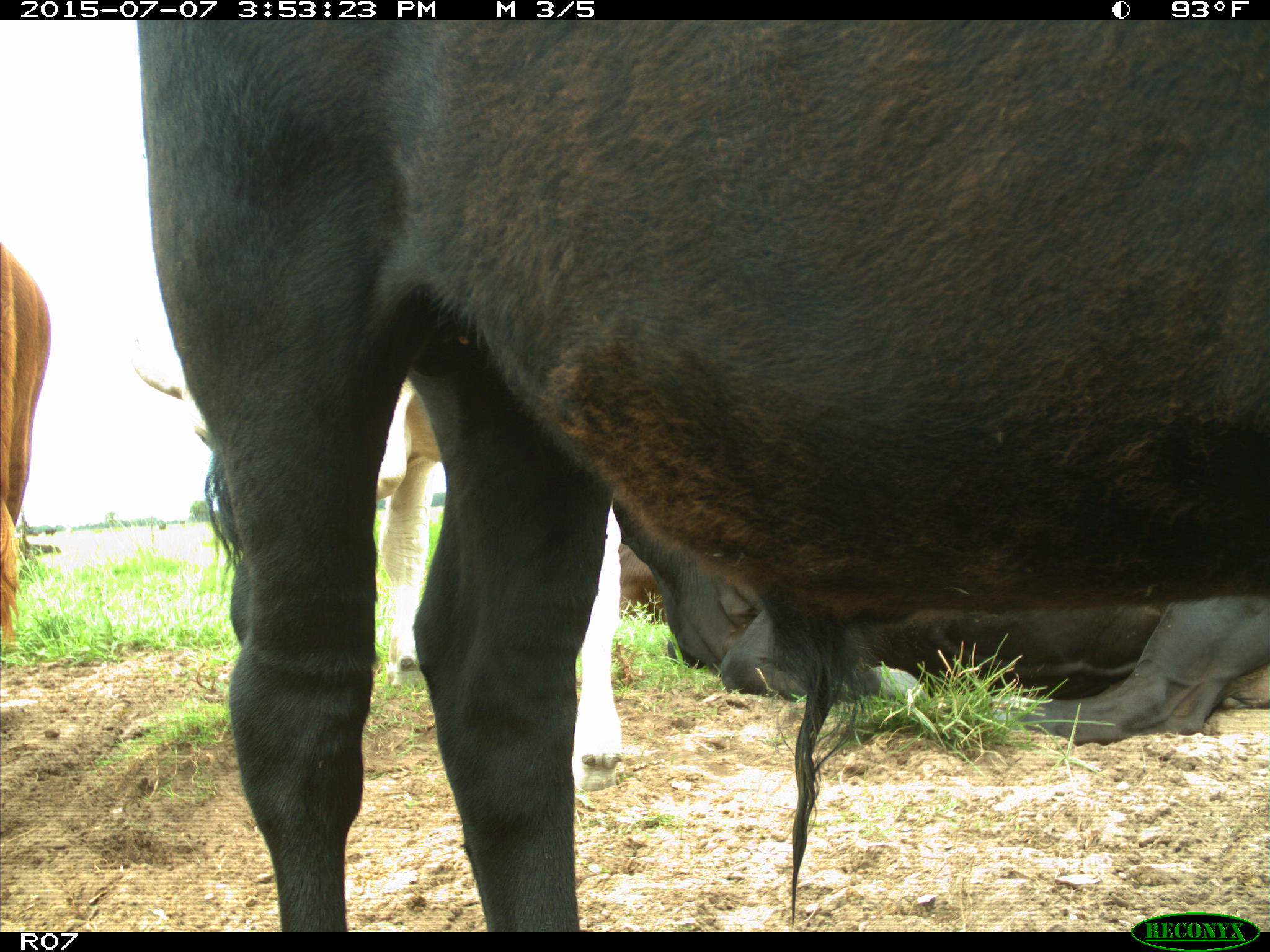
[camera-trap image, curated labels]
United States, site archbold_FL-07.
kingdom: Animalia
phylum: Chordata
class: Mammalia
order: Artiodactyla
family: Bovidae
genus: Bos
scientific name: Bos taurus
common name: domestic cow